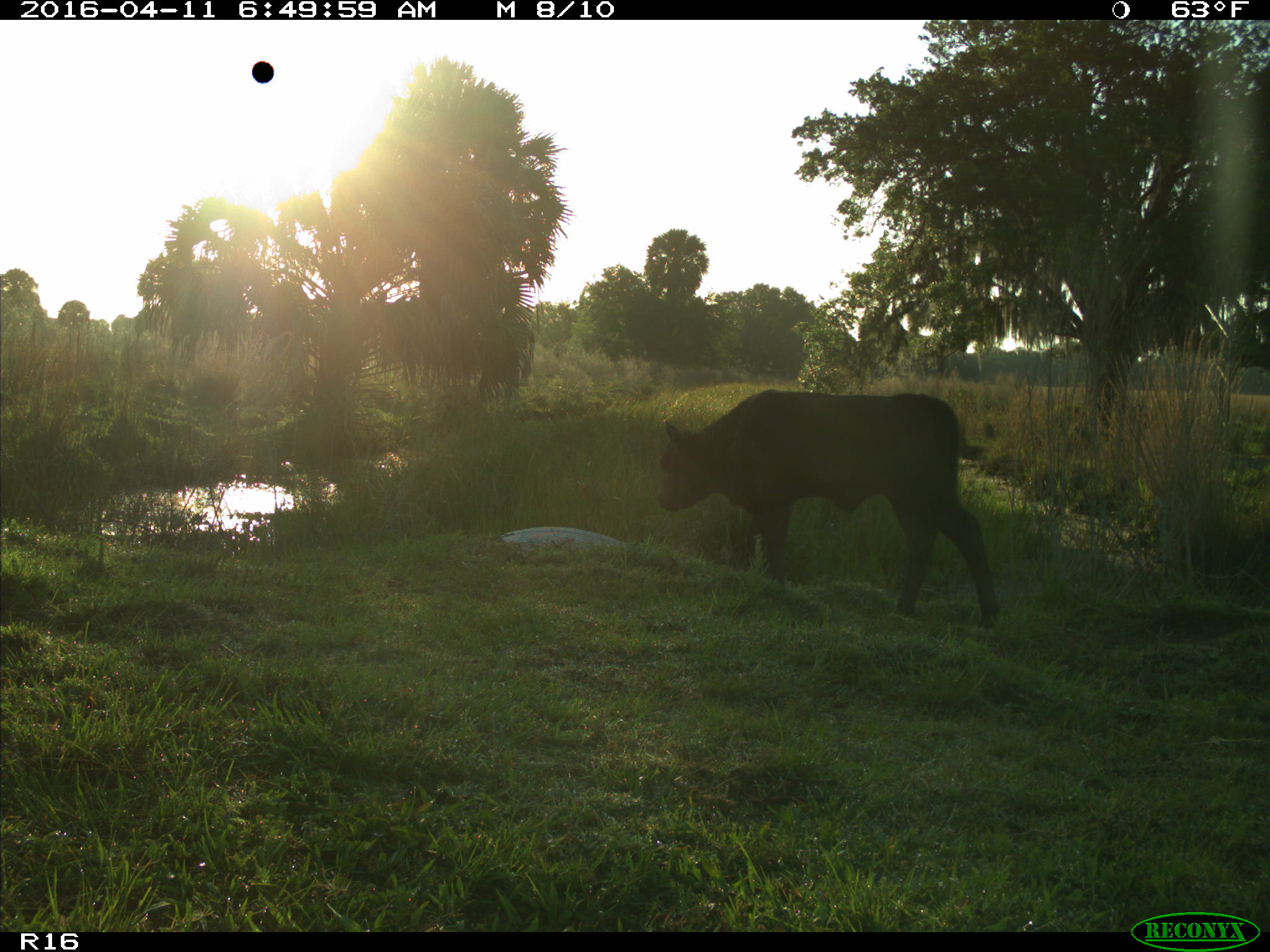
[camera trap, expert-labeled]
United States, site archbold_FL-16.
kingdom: Animalia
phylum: Chordata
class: Mammalia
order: Artiodactyla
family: Bovidae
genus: Bos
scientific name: Bos taurus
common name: domestic cow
Bos taurus (domestic cow).